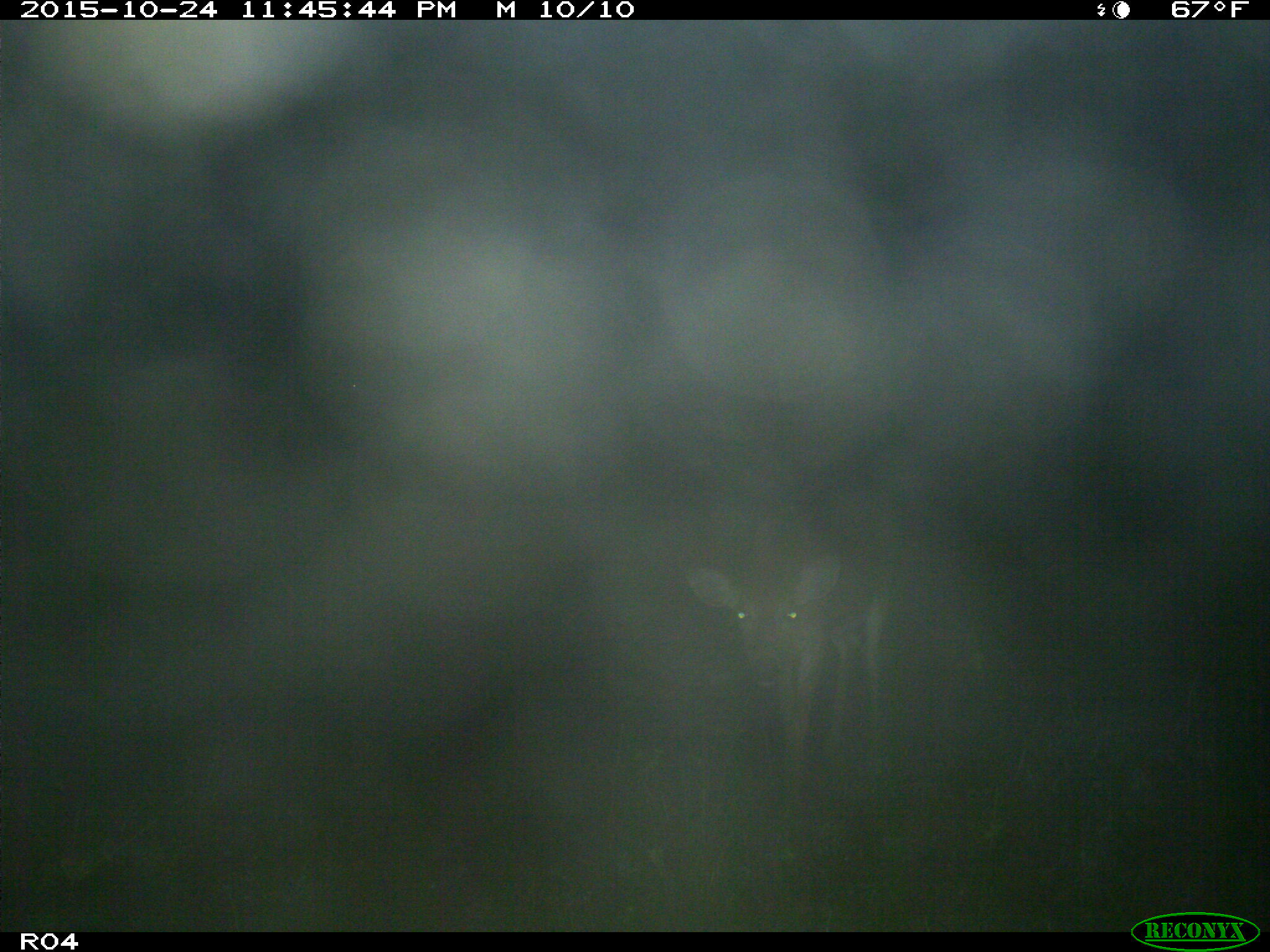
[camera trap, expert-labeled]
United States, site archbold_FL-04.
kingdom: Animalia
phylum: Chordata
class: Mammalia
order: Artiodactyla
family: Cervidae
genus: Odocoileus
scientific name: Odocoileus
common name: deer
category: unidentified deer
Unidentified deer (deer) (Odocoileus).